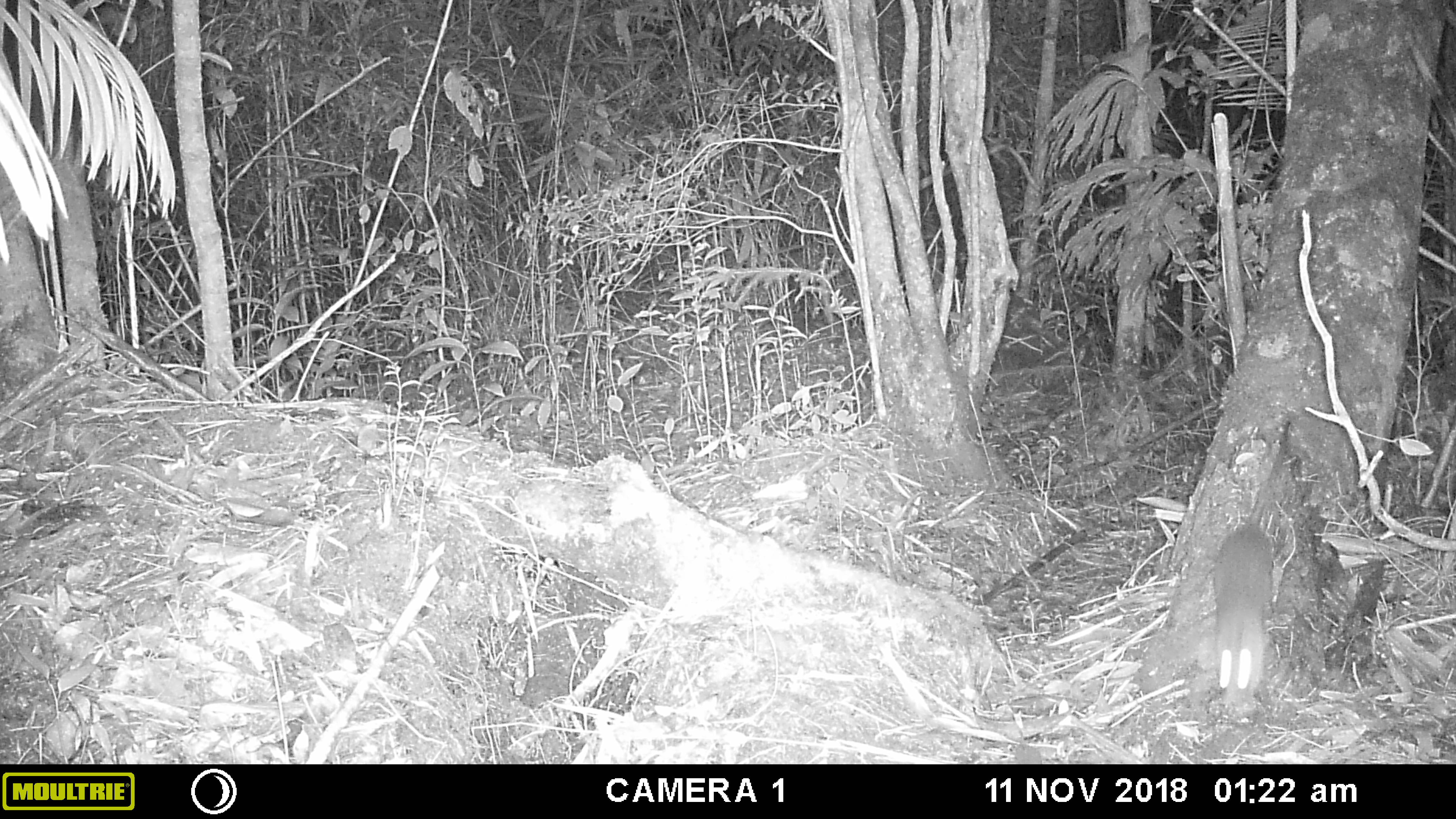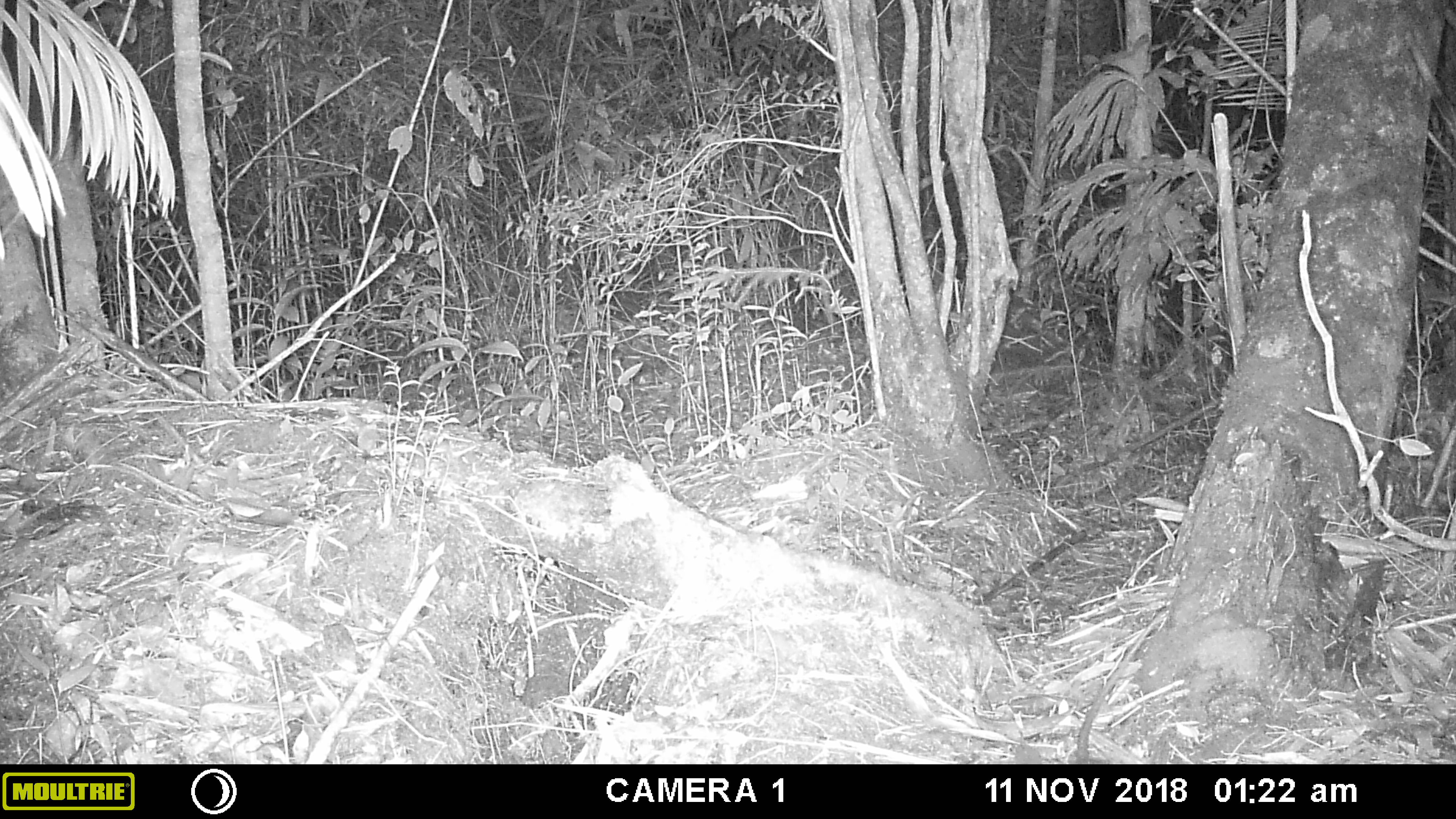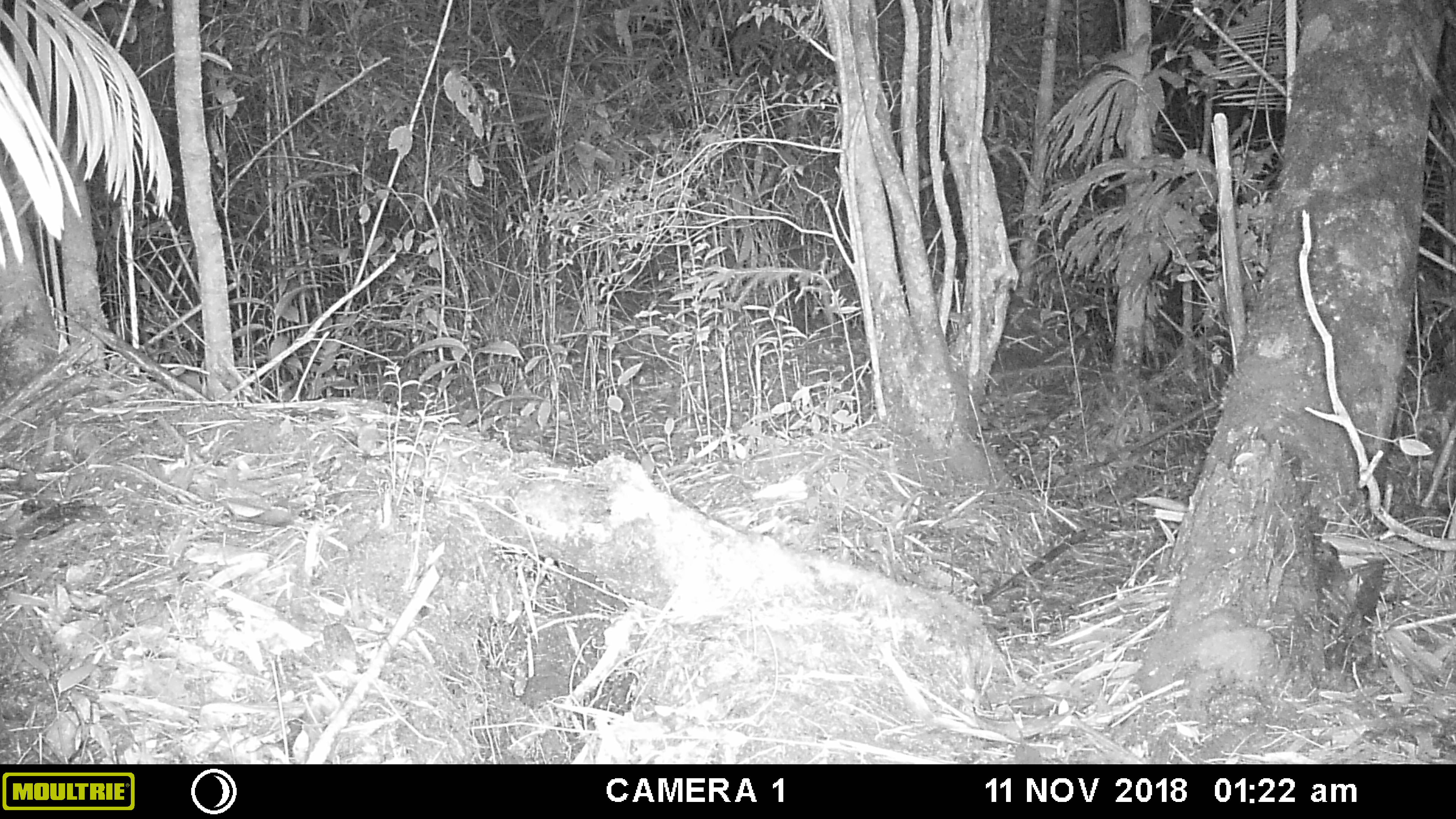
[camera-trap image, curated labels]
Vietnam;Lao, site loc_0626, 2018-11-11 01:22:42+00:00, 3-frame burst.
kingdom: Animalia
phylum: Chordata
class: Mammalia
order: Rodentia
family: Muridae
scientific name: Muridae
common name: old-world mice and rats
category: unidentified murid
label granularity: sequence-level